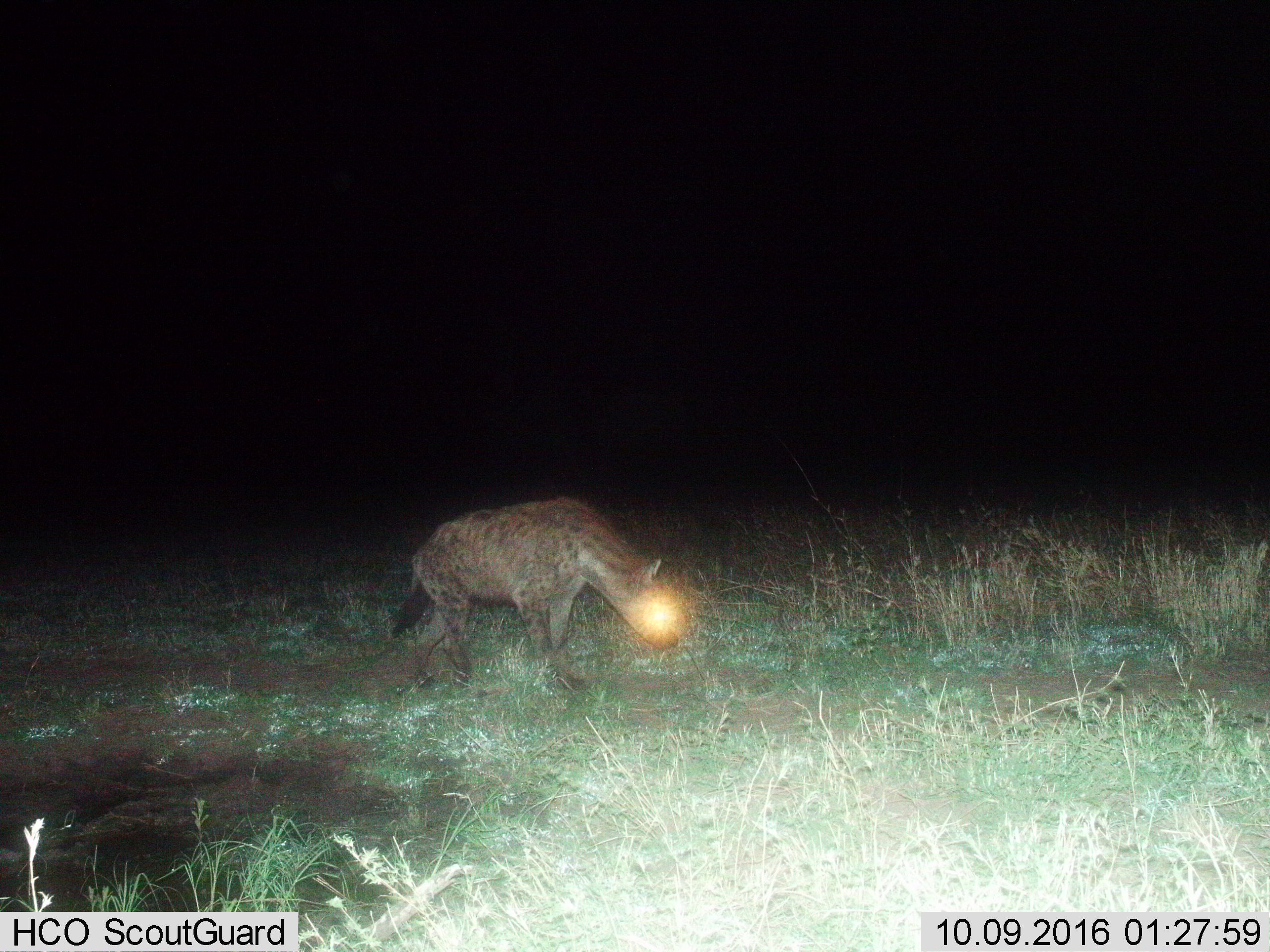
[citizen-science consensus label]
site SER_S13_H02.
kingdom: Animalia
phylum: Chordata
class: Mammalia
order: Carnivora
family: Hyaenidae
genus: Crocuta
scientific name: Crocuta crocuta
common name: spotted hyena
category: hyenaspotted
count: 1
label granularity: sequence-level